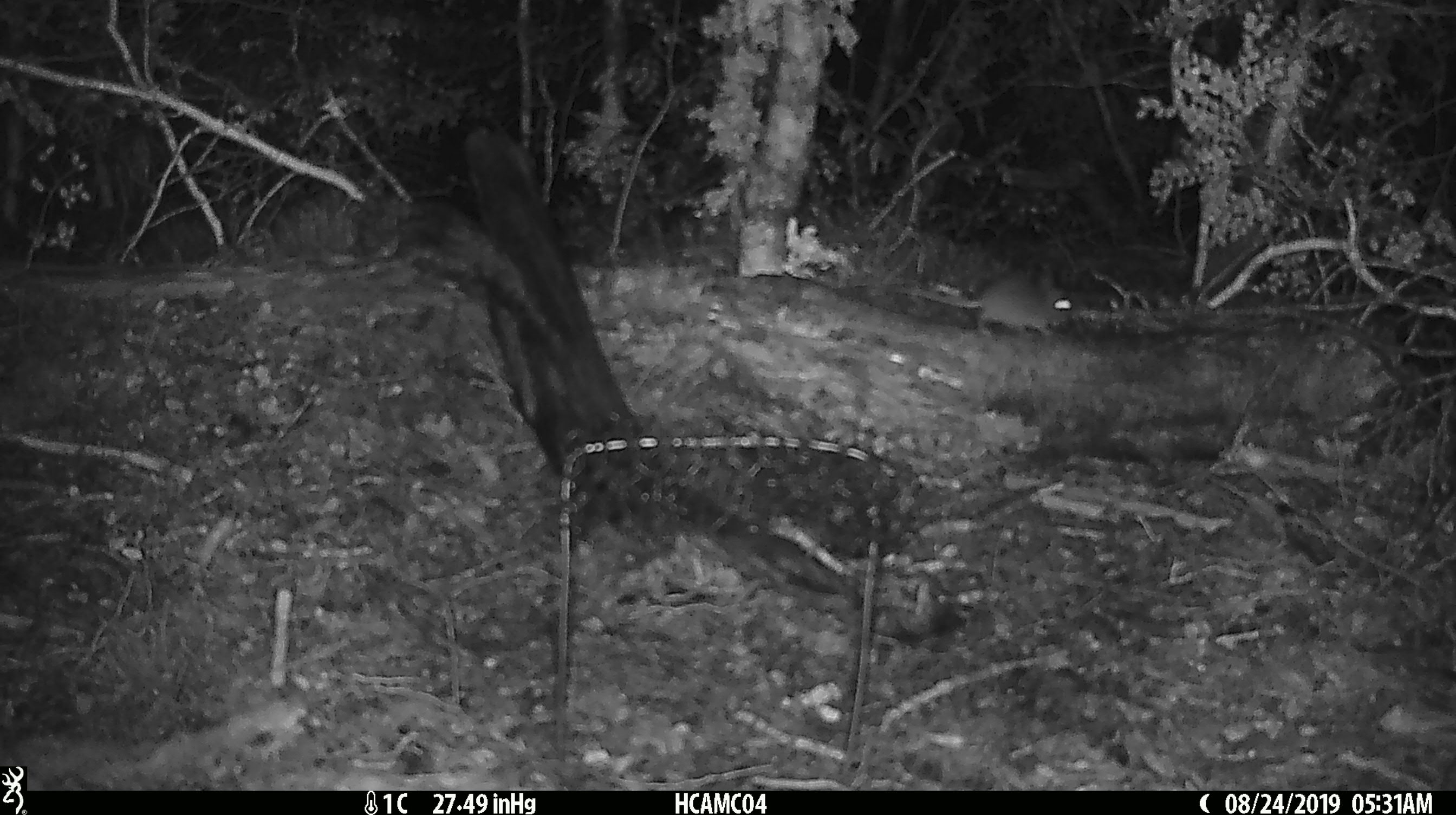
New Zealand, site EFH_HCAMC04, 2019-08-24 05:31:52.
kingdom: Animalia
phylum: Chordata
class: Mammalia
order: Rodentia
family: Muridae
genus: Mus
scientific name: Mus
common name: mouse